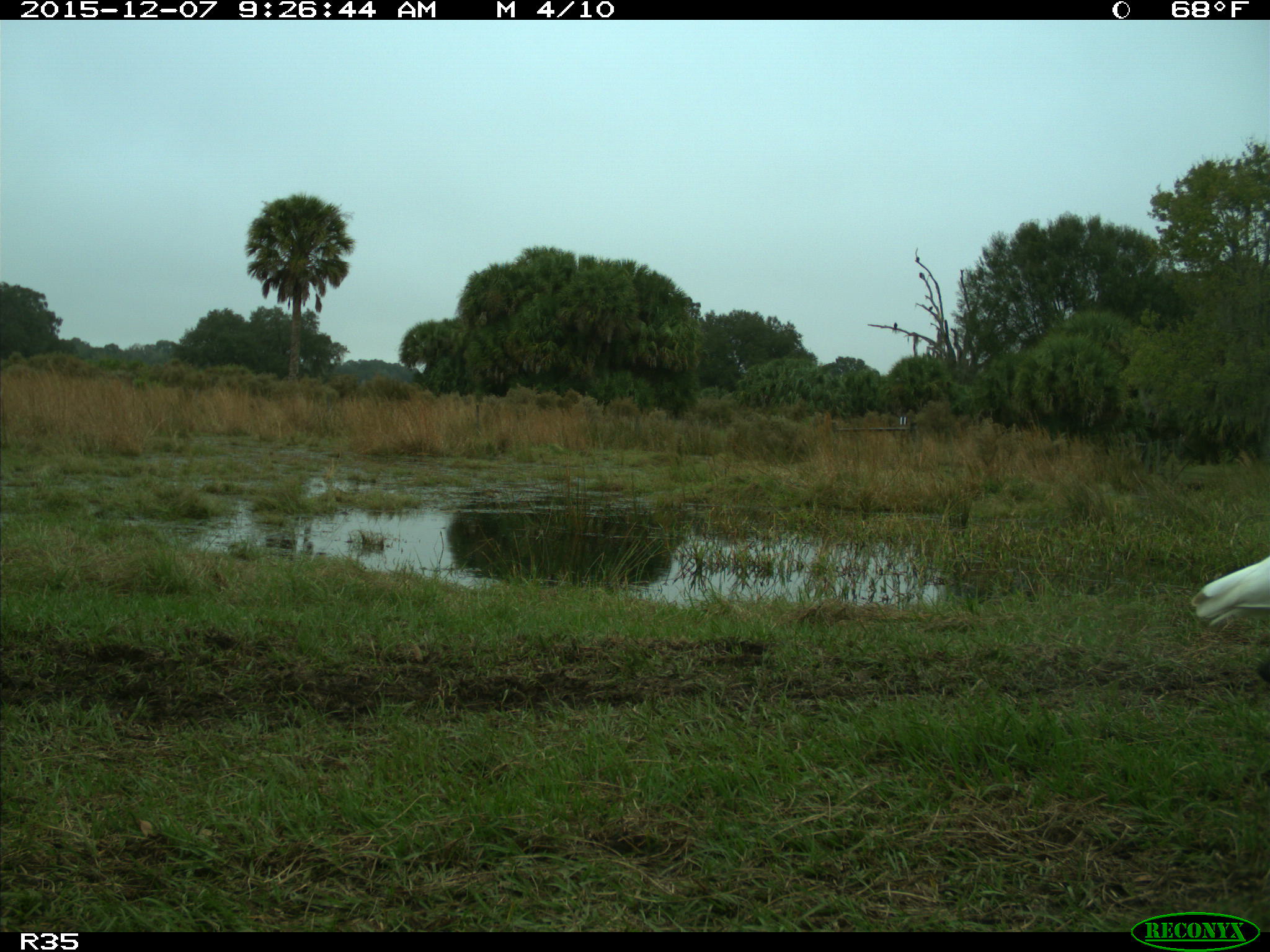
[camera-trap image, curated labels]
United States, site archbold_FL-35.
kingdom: Animalia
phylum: Chordata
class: Aves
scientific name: Aves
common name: birds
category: unidentified bird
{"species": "unidentified bird (birds) (Aves)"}